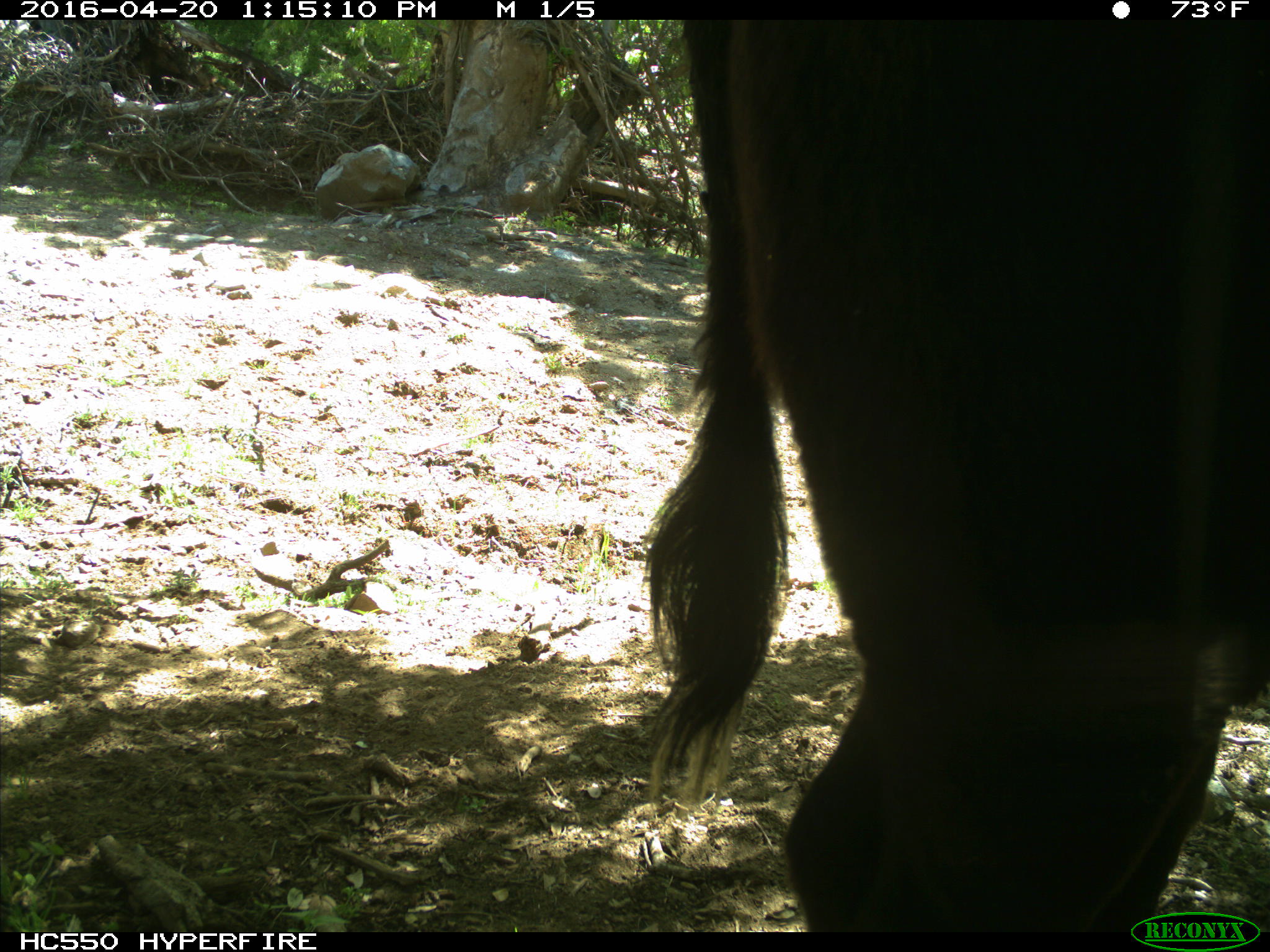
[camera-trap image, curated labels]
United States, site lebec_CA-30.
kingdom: Animalia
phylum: Chordata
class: Mammalia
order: Artiodactyla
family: Bovidae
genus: Bos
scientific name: Bos taurus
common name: domestic cow